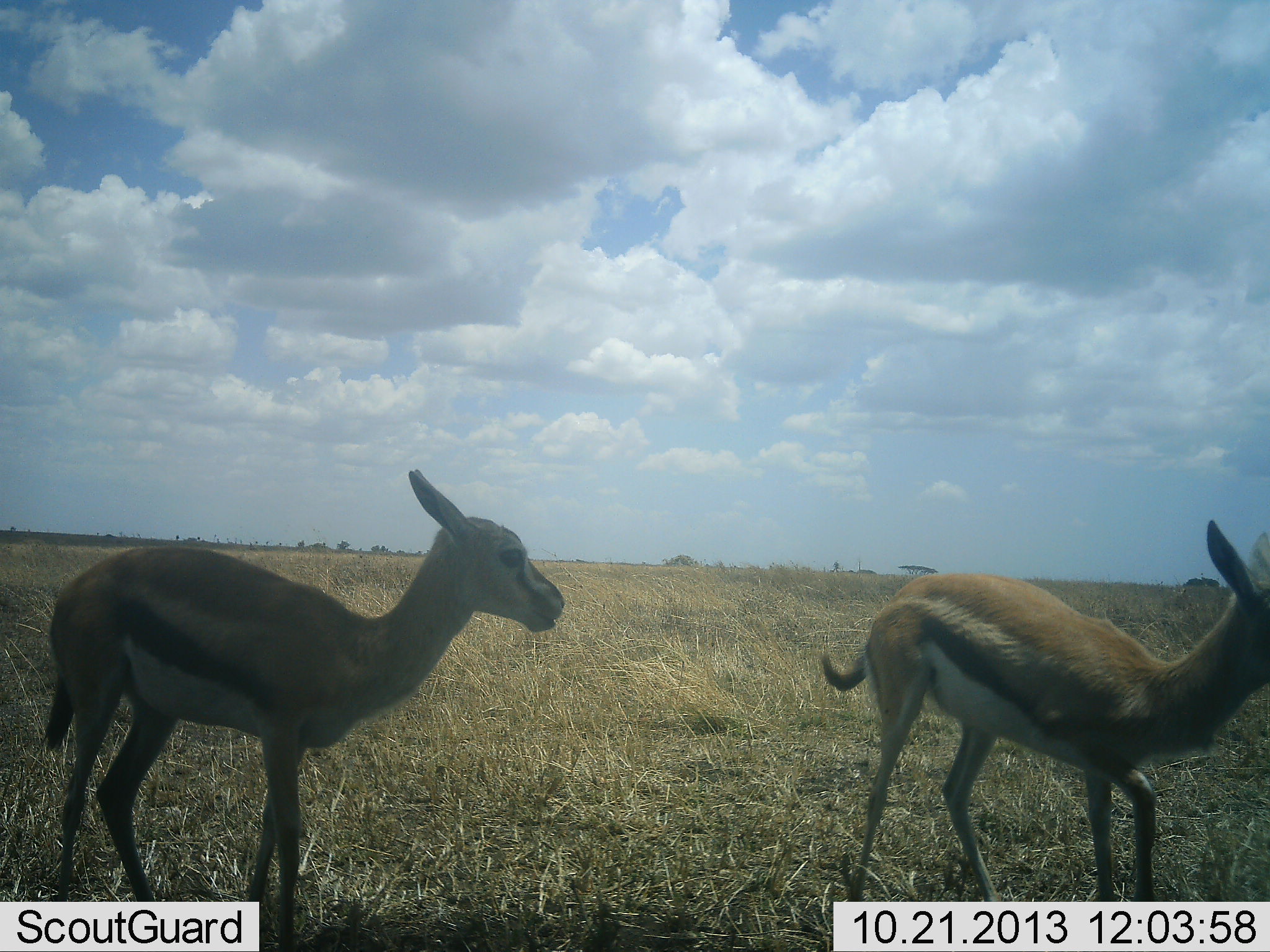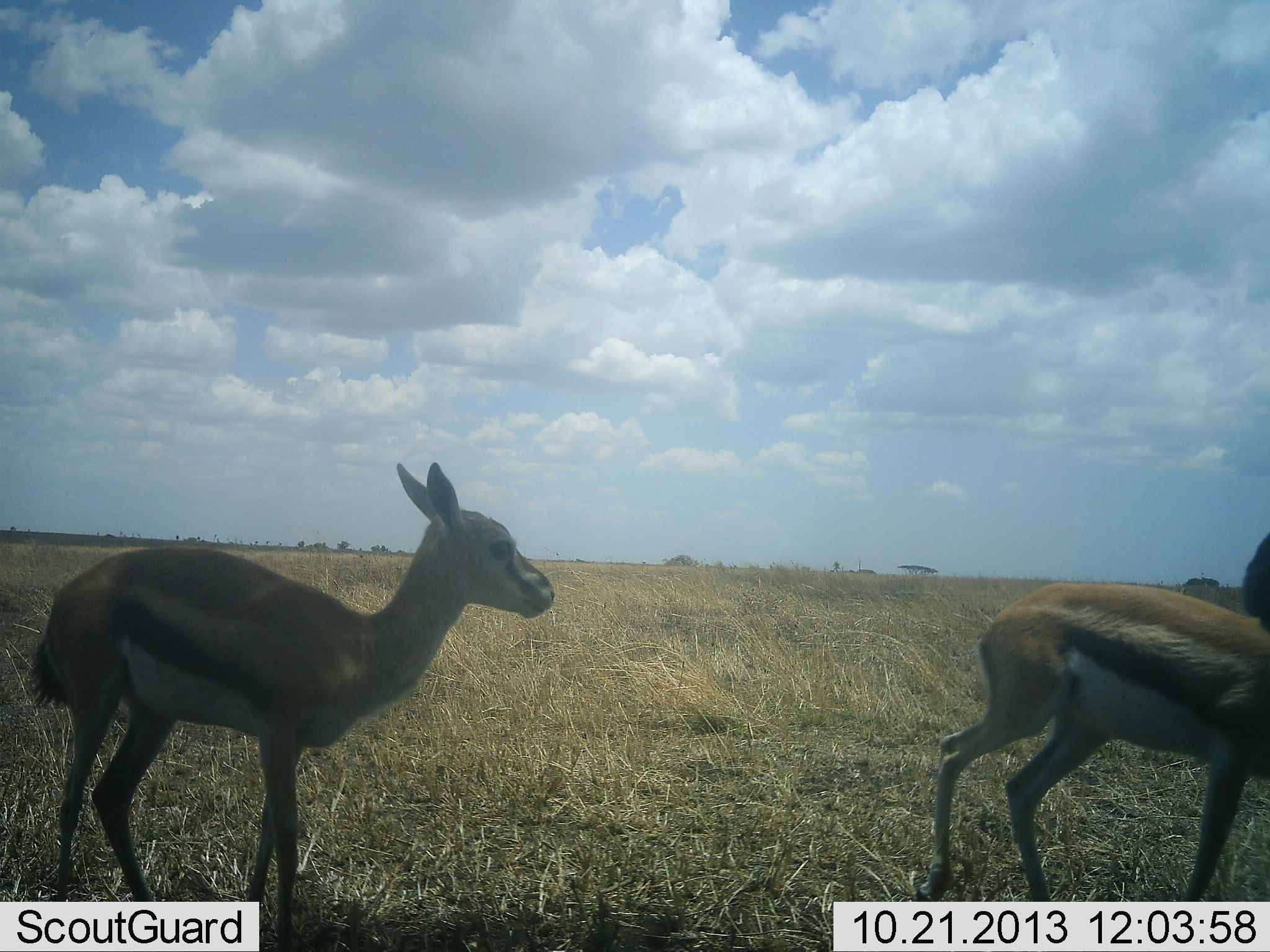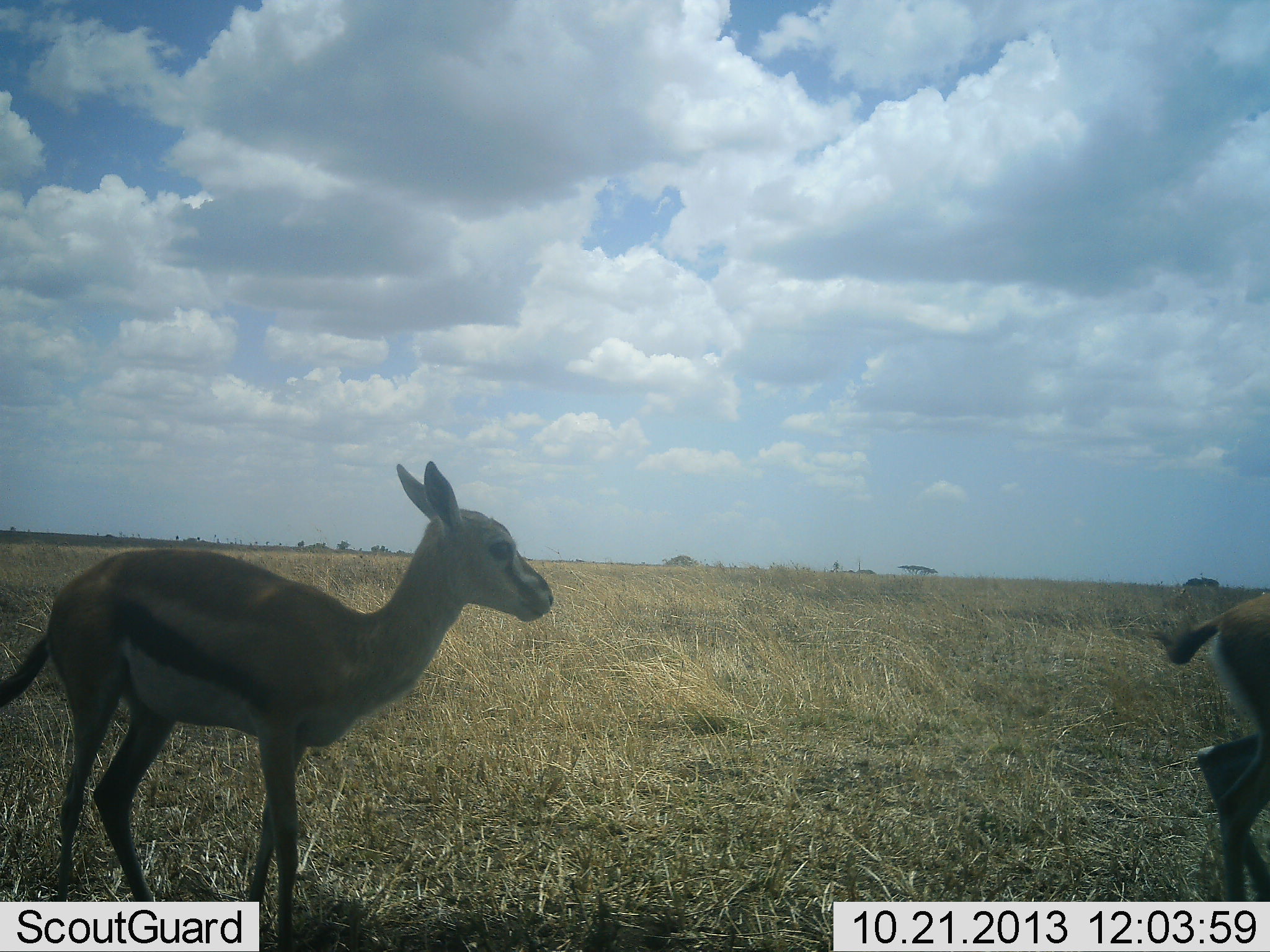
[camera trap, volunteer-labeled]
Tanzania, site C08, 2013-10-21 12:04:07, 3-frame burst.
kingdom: Animalia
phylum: Chordata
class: Mammalia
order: Artiodactyla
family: Bovidae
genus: Eudorcas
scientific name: Eudorcas thomsonii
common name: thomson's gazelle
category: gazellethomsons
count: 2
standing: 62%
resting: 0%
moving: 79%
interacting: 4%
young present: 21%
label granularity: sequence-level